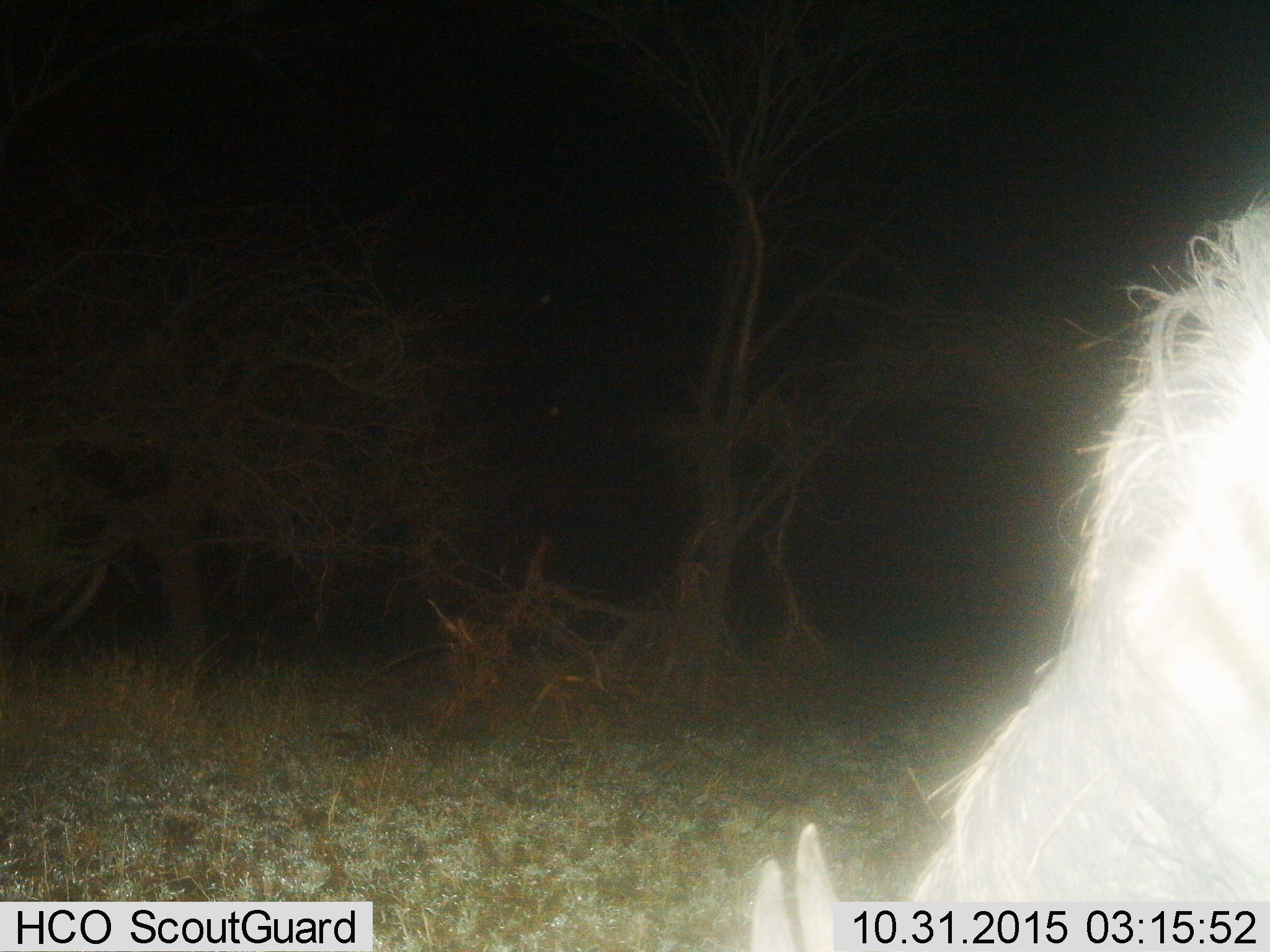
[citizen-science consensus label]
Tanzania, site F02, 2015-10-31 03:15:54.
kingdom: Animalia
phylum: Chordata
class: Mammalia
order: Artiodactyla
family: Bovidae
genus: Connochaetes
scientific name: Connochaetes taurinus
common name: blue wildebeest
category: wildebeest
Wildebeest (blue wildebeest) (Connochaetes taurinus), count 1. Behavior (volunteer vote fractions): standing 0%, resting 0%, moving 0%, interacting 0%. Young present (vote fraction): 0%. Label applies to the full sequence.